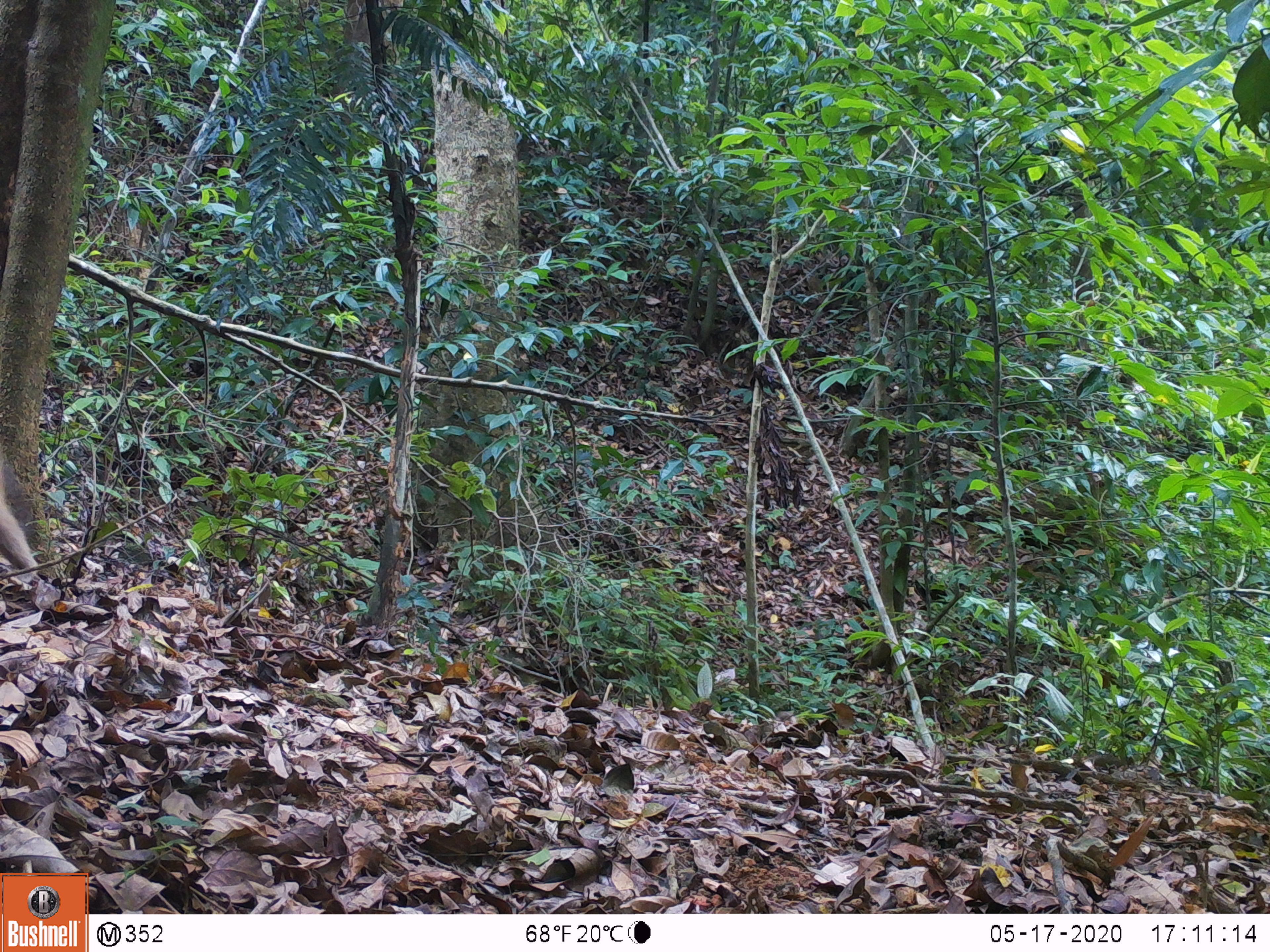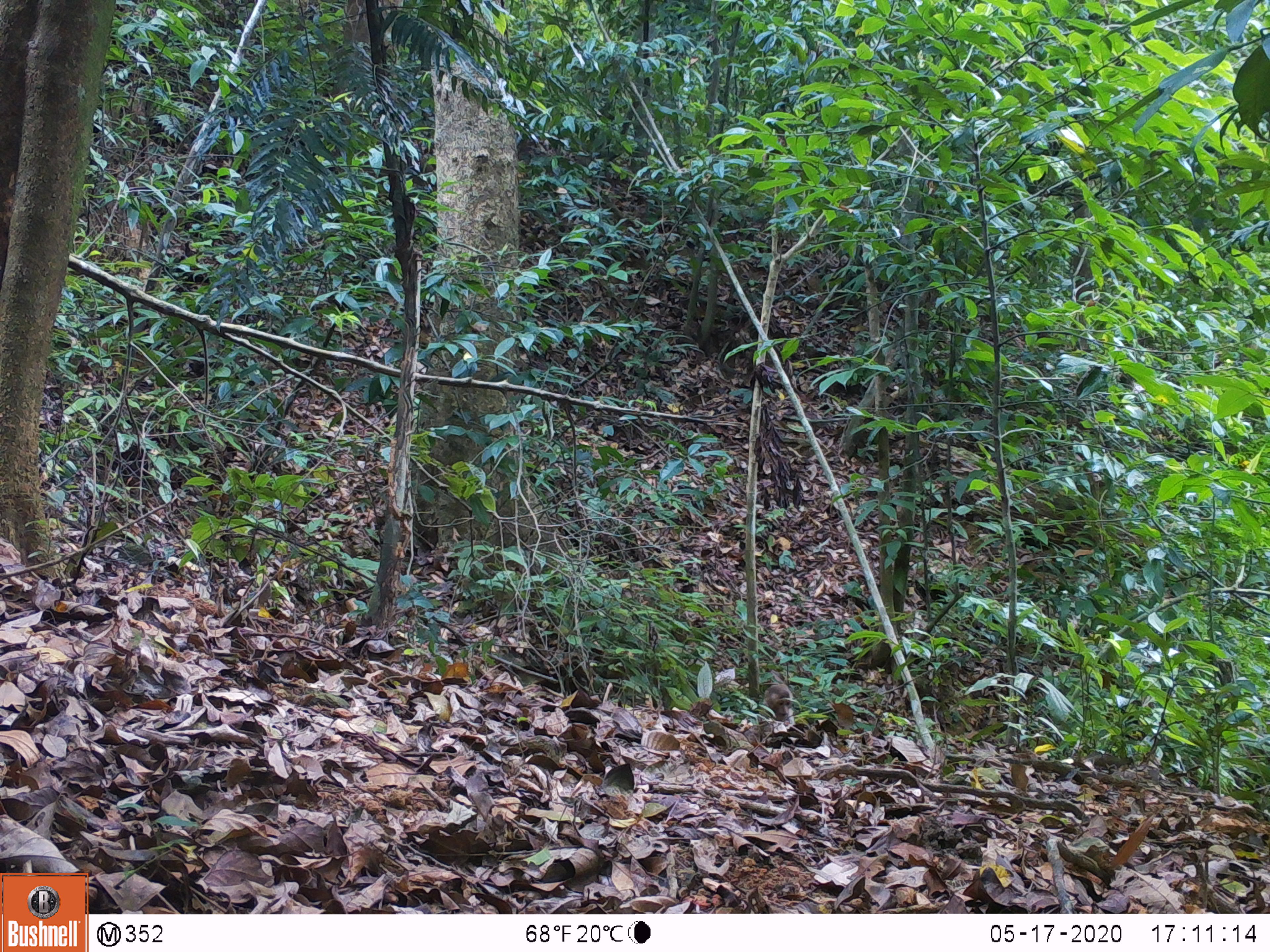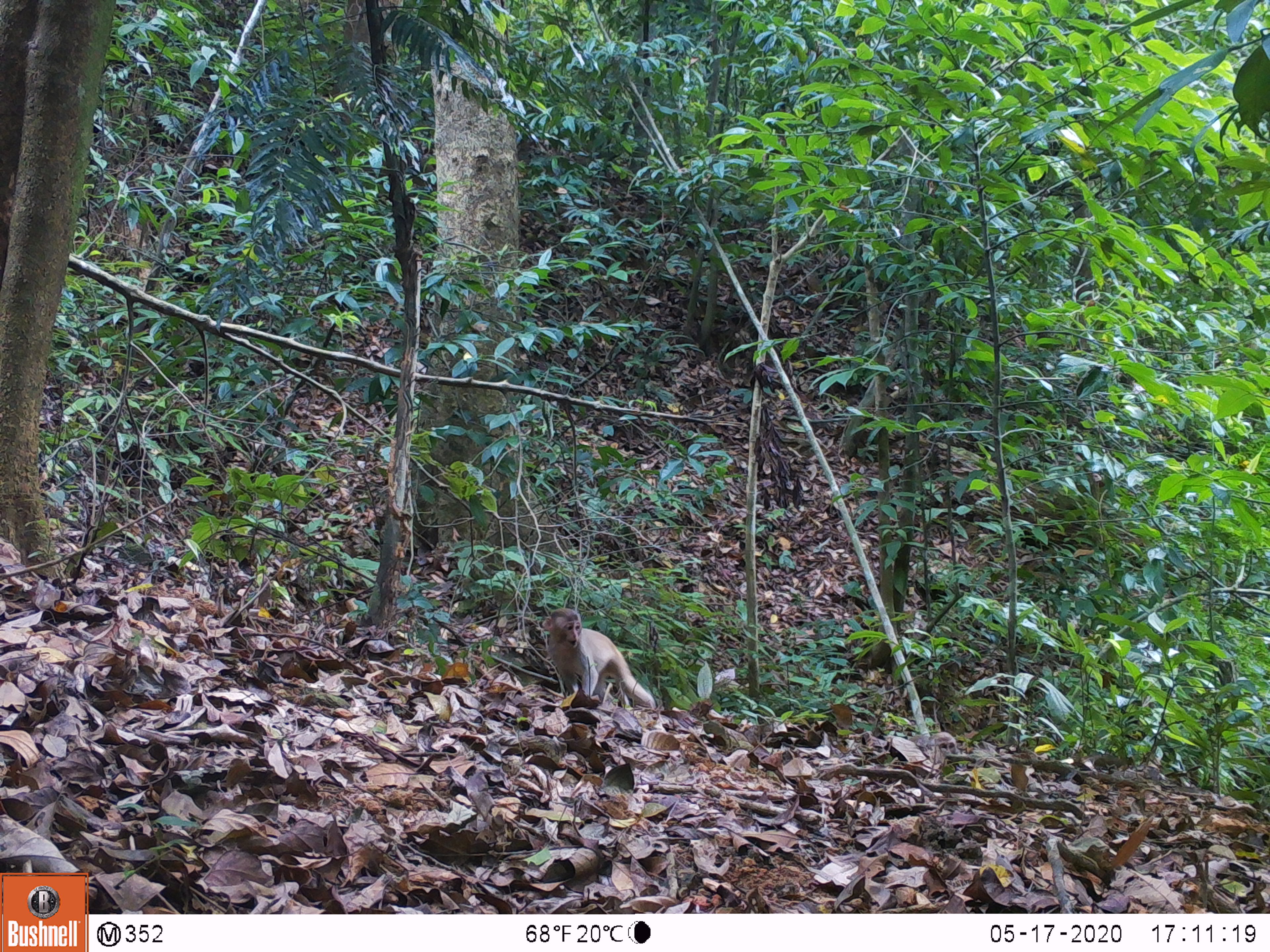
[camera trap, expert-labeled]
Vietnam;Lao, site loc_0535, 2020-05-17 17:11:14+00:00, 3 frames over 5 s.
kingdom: Animalia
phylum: Chordata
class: Mammalia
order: Primates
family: Cercopithecidae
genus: Macaca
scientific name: Macaca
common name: macaques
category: assam or rhesus macaque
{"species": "assam or rhesus macaque (macaques) (Macaca)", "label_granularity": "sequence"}